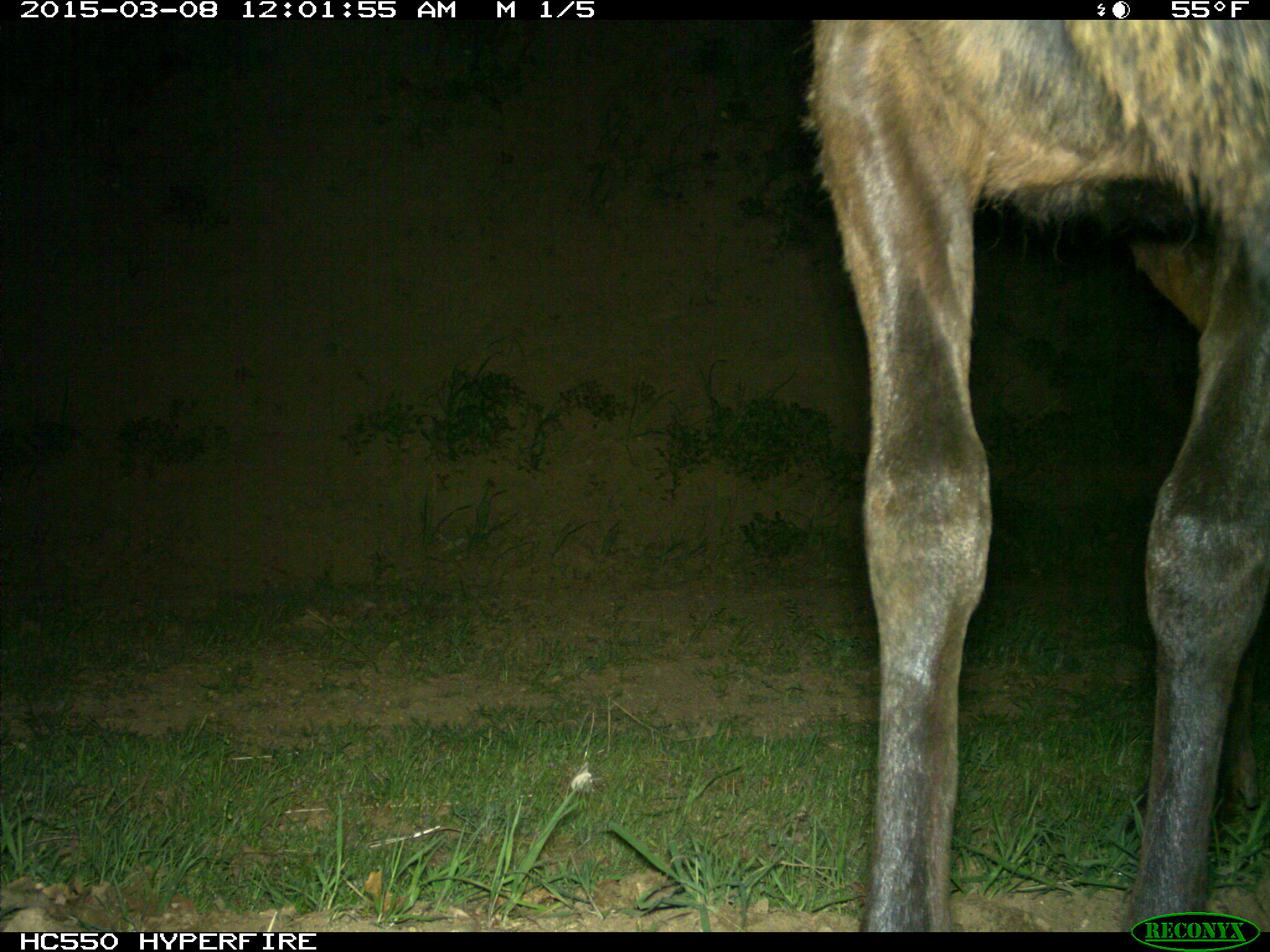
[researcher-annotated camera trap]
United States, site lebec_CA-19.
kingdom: Animalia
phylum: Chordata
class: Mammalia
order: Artiodactyla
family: Cervidae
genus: Cervus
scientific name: Cervus canadensis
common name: elk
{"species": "Cervus canadensis (elk)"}